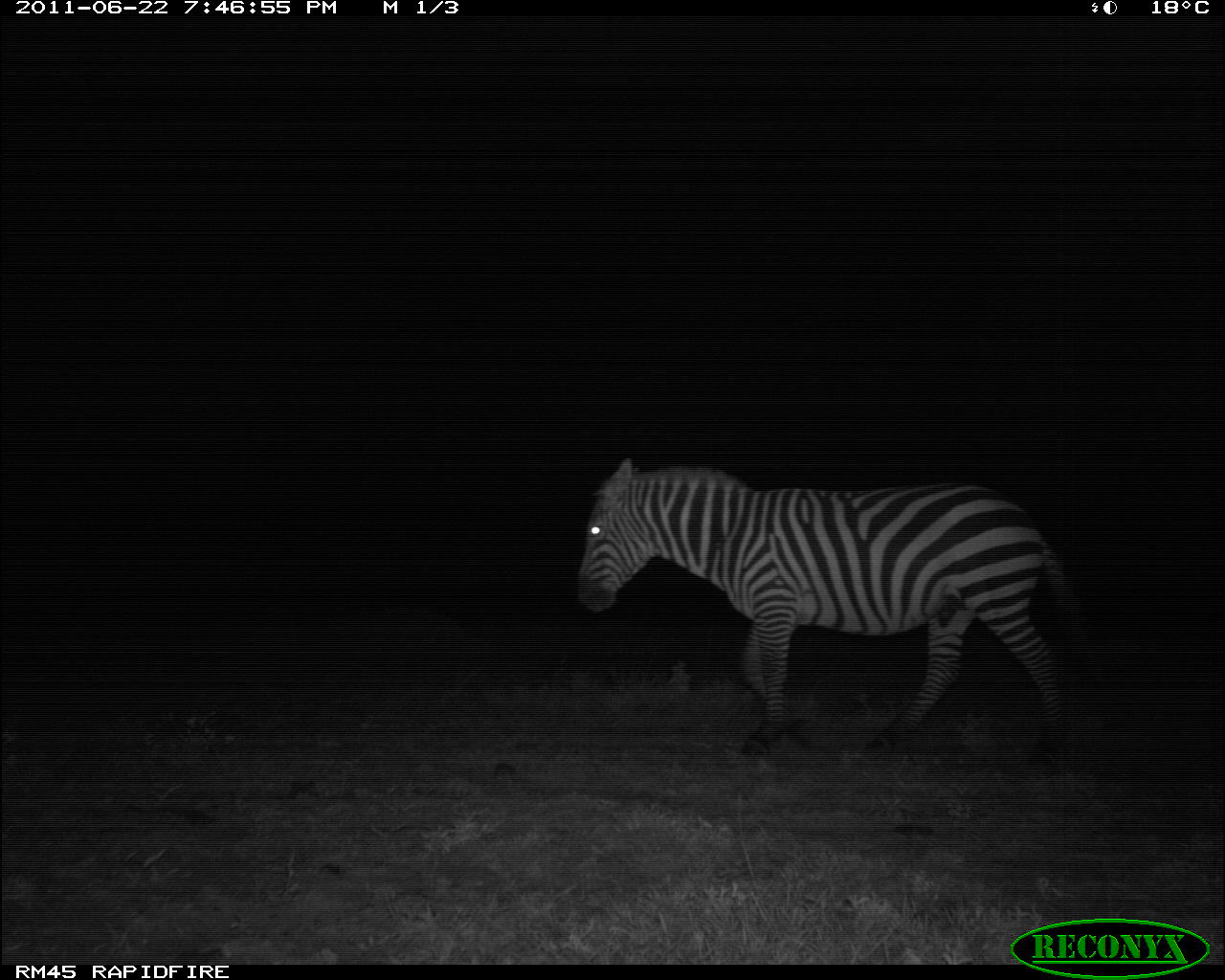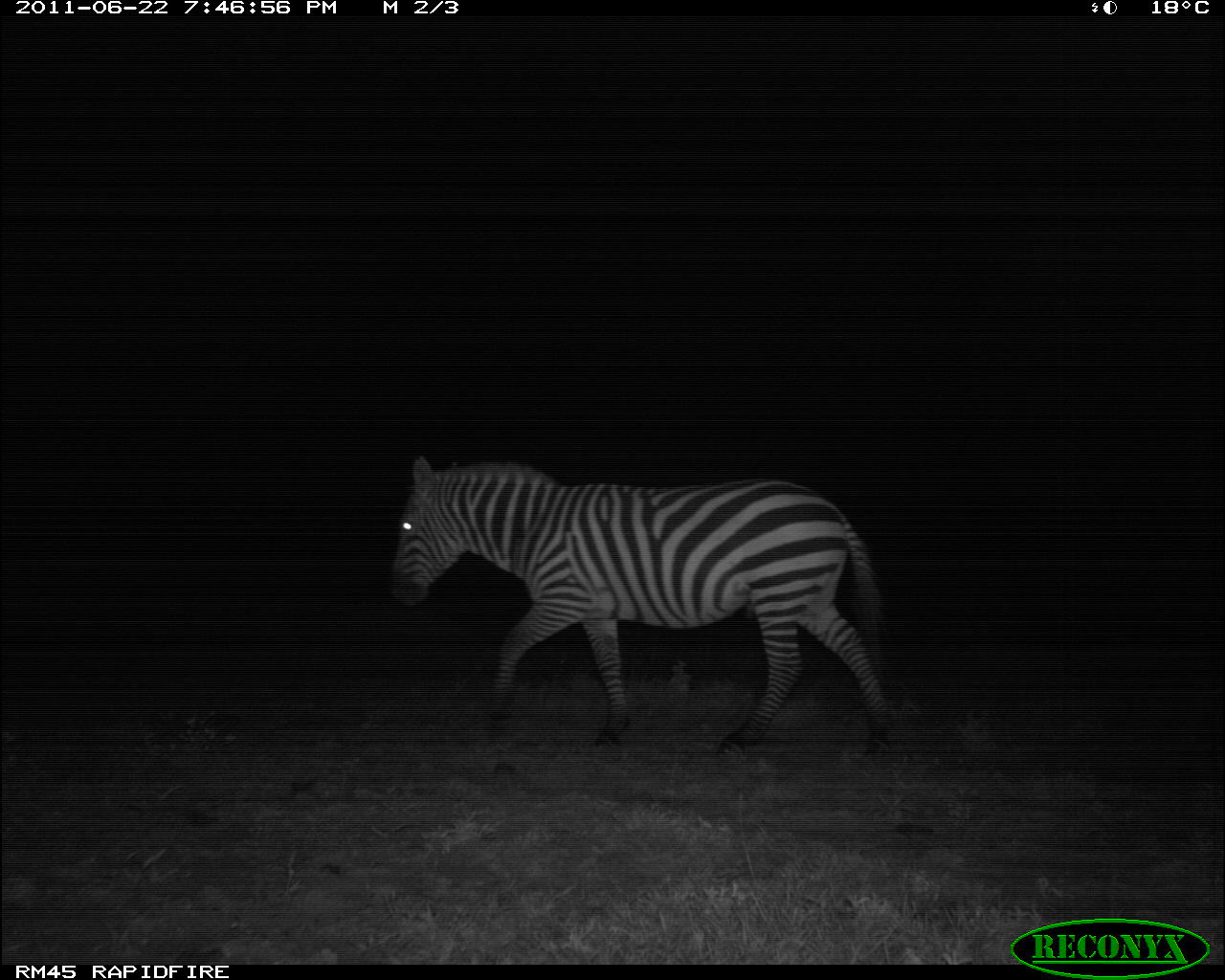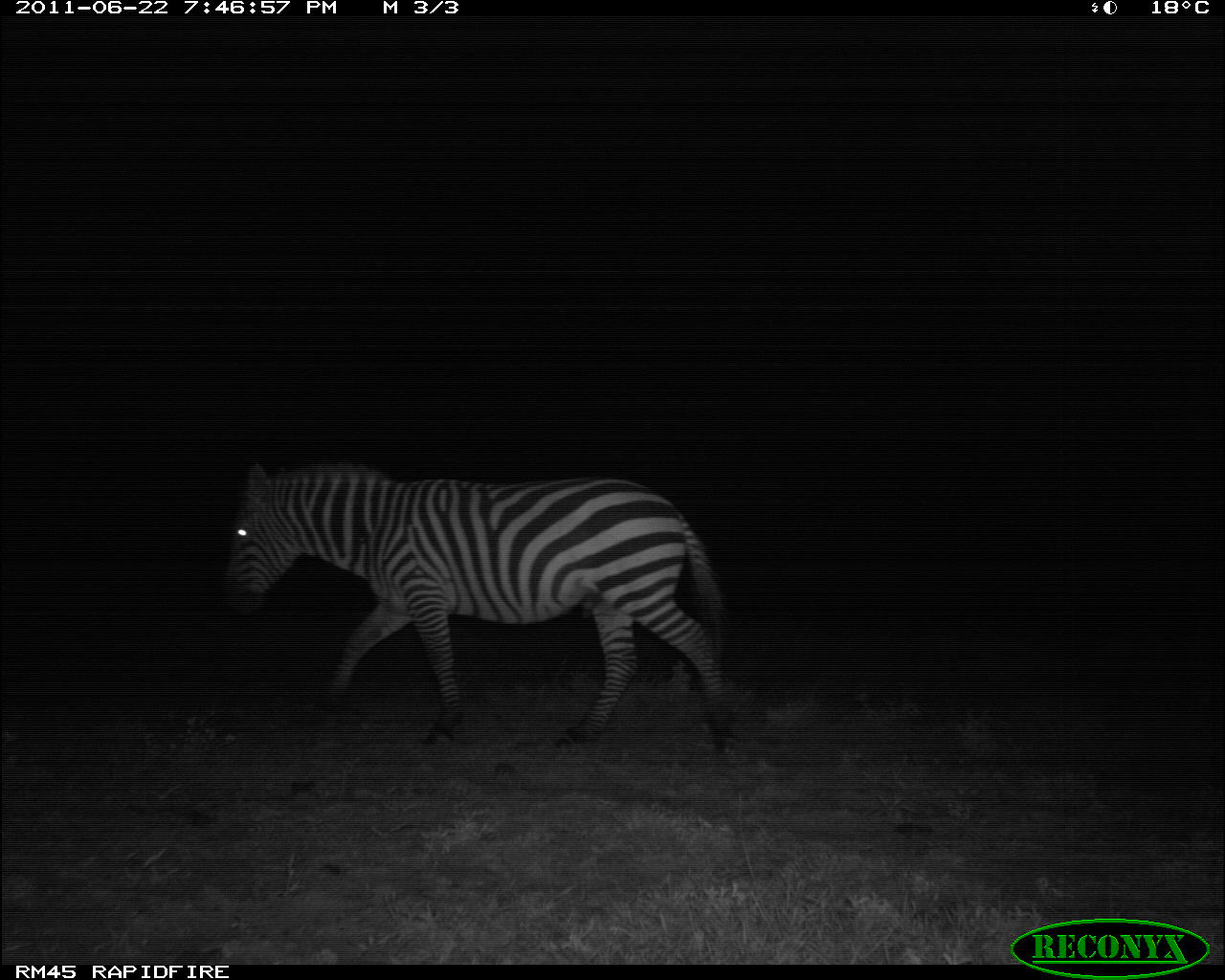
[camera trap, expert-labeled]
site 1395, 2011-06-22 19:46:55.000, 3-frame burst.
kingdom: Animalia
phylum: Chordata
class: Mammalia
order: Perissodactyla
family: Equidae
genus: Equus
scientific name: Equus quagga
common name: plains zebra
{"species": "Equus quagga (plains zebra)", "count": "1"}